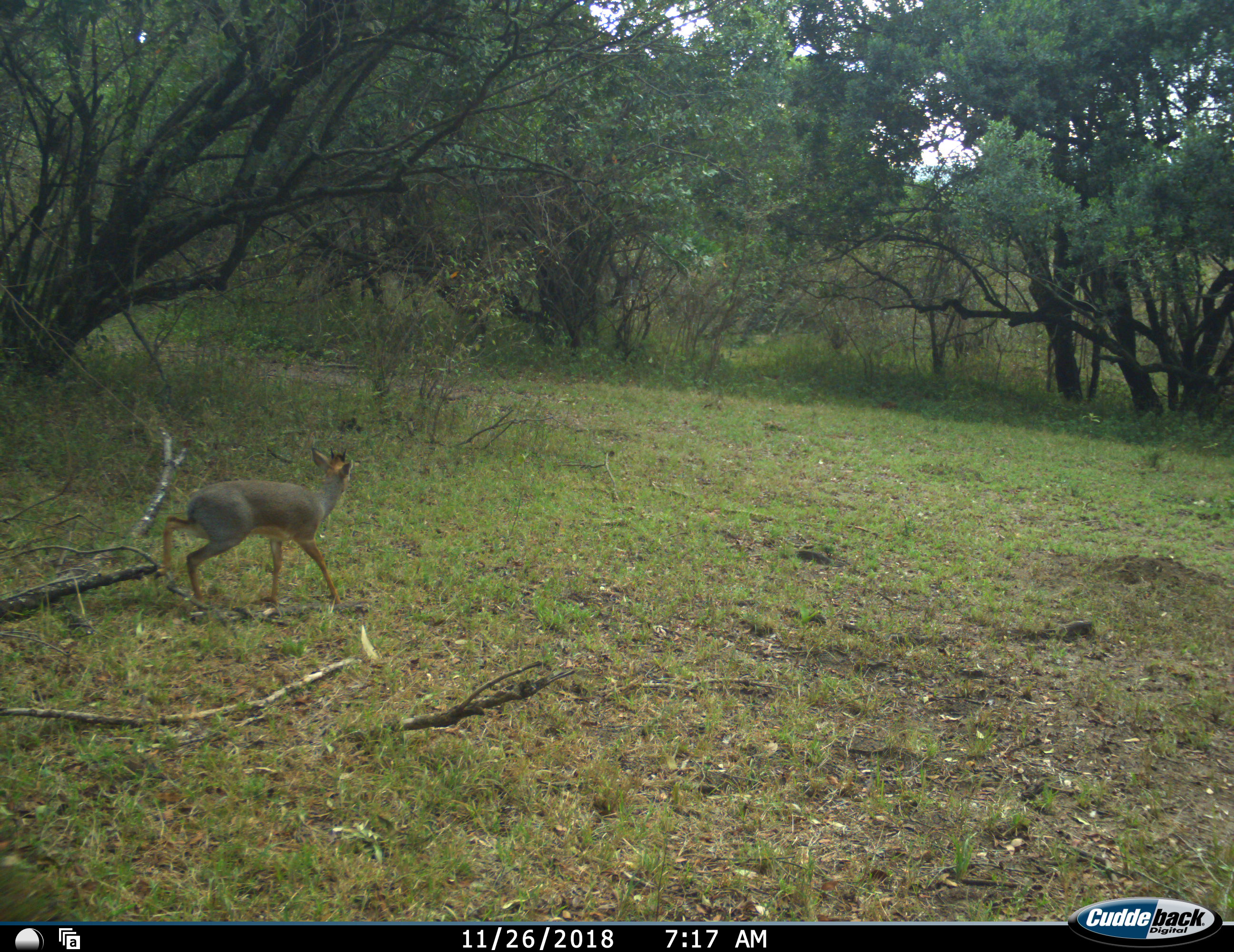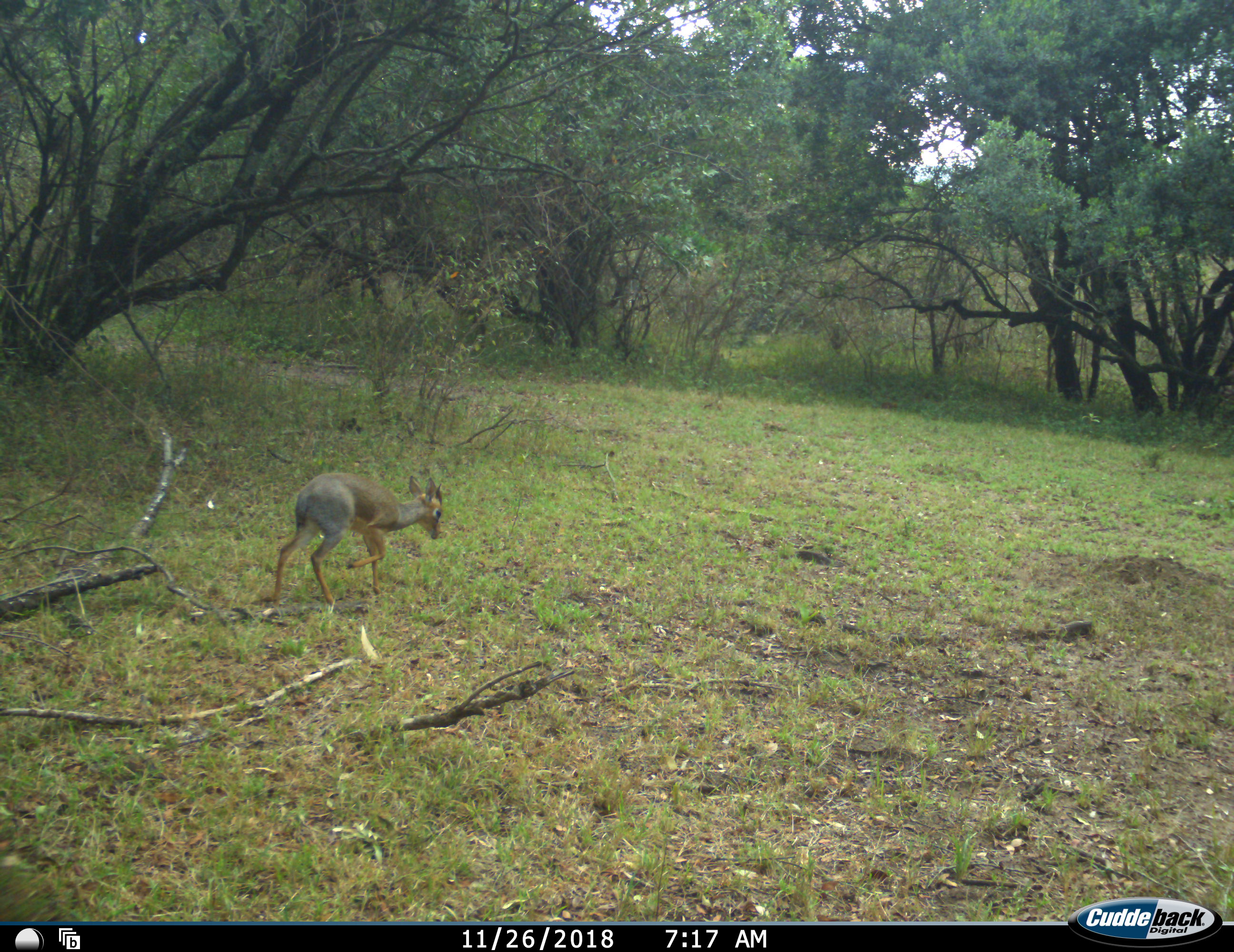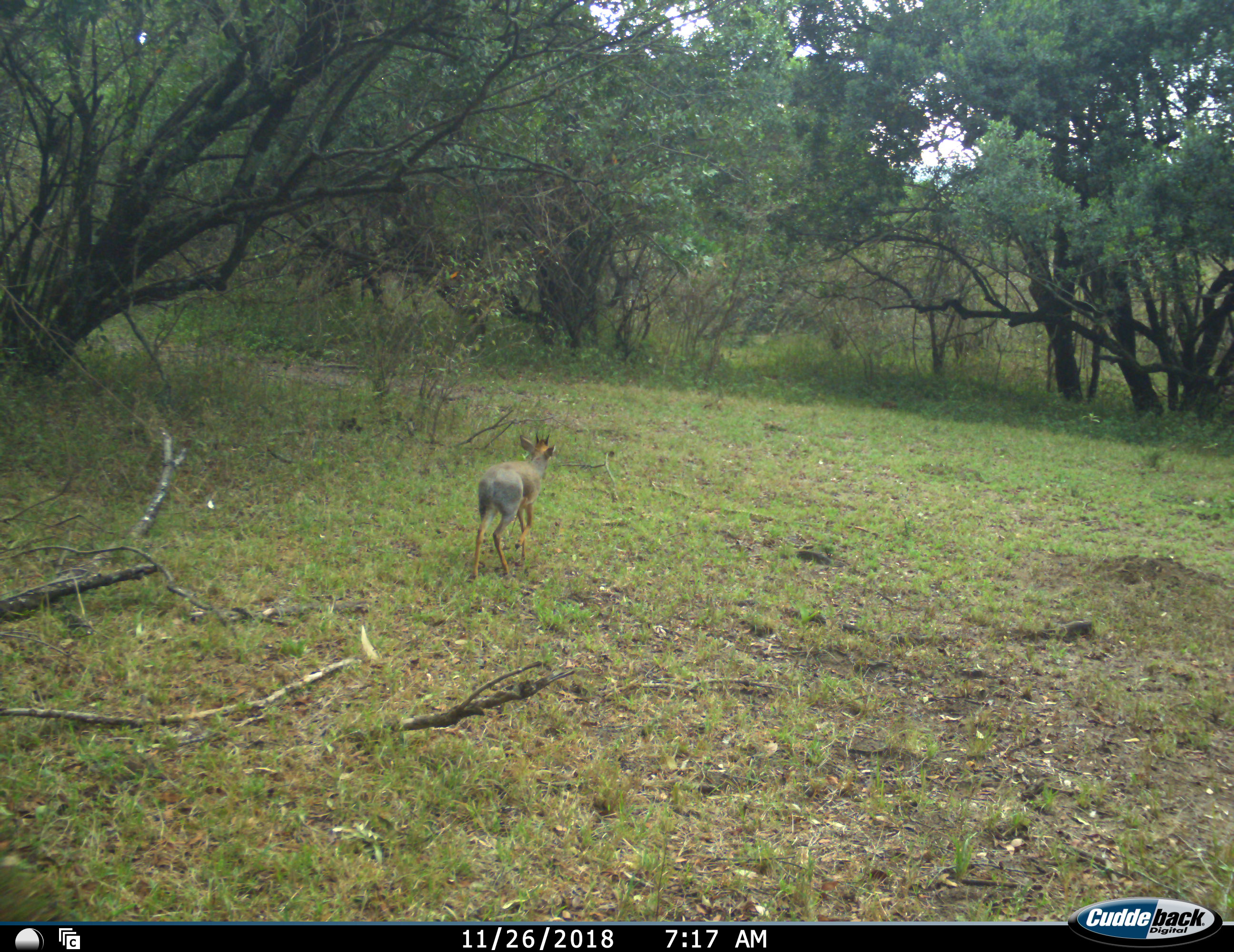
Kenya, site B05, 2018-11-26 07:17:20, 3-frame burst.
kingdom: Animalia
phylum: Chordata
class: Mammalia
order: Artiodactyla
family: Bovidae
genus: Madoqua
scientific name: Madoqua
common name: dikdik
Dikdik (Madoqua), count 1. Behavior (volunteer vote fractions): standing 14%, resting 0%, moving 100%, interacting 0%. Young present (vote fraction): 14%. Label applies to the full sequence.